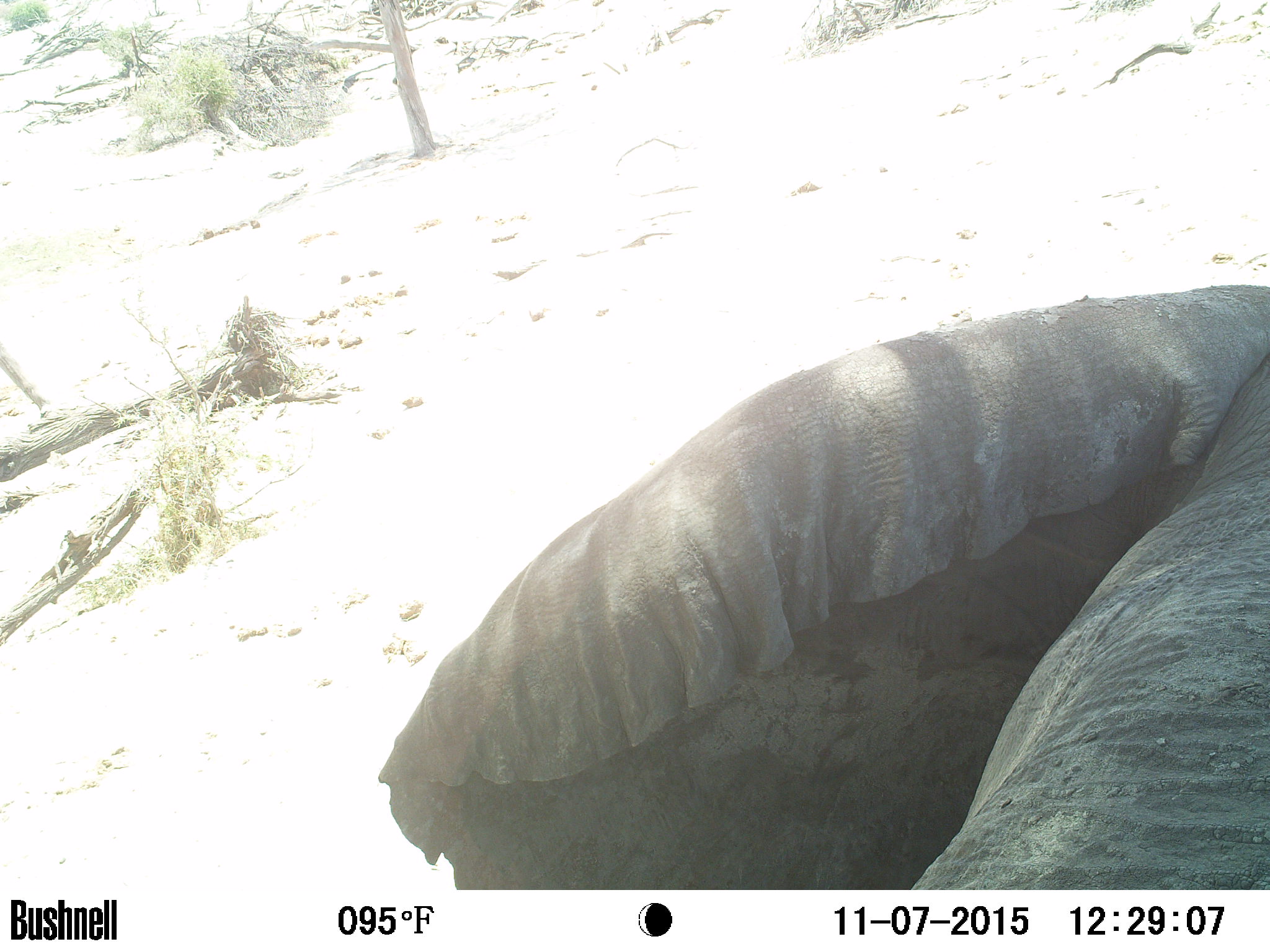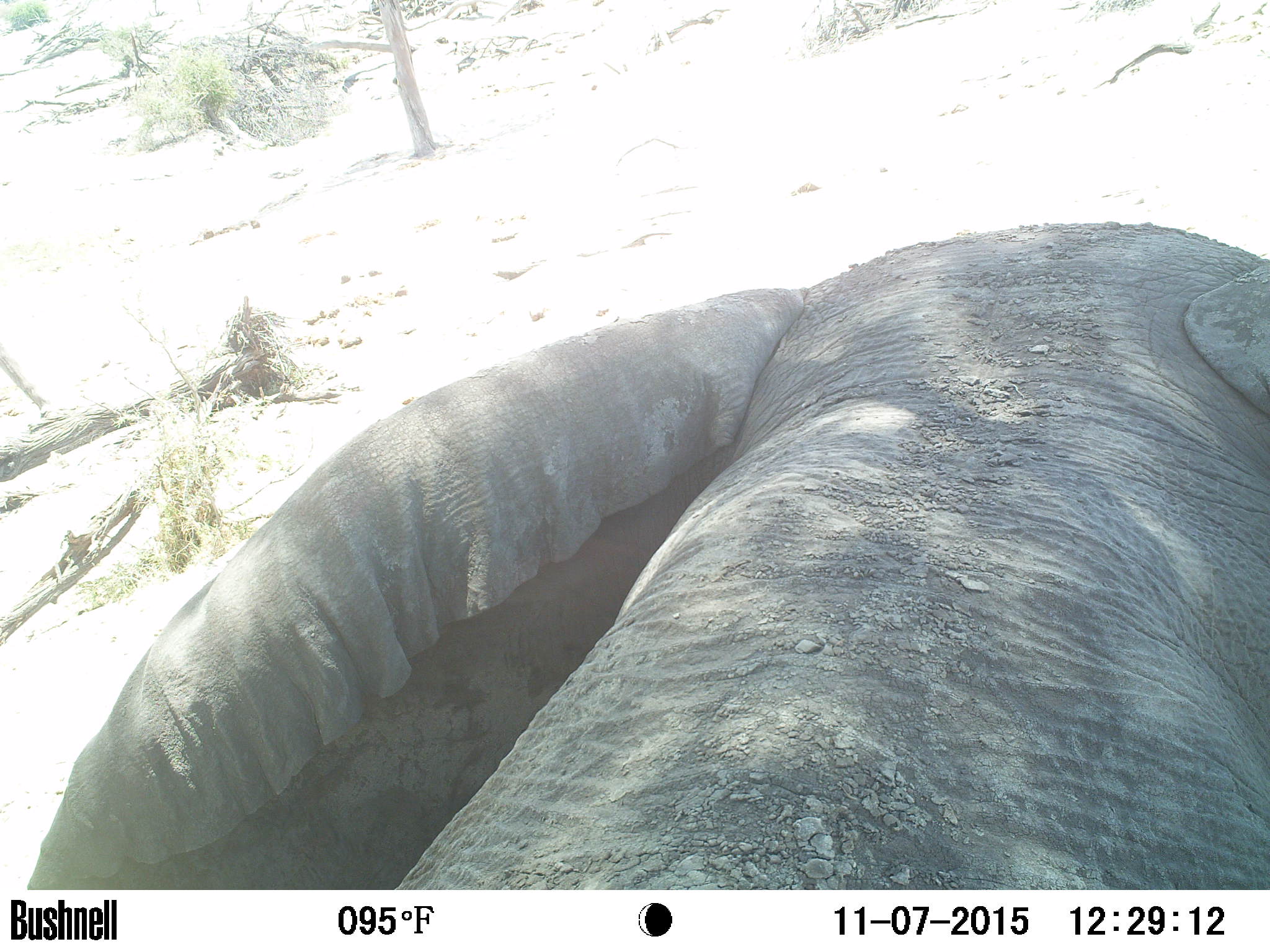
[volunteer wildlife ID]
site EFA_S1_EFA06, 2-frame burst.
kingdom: Animalia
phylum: Chordata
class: Mammalia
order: Proboscidea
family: Elephantidae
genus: Loxodonta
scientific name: Loxodonta africana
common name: african bush elephant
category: elephant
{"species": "elephant (african bush elephant) (Loxodonta africana)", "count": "1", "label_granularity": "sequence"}